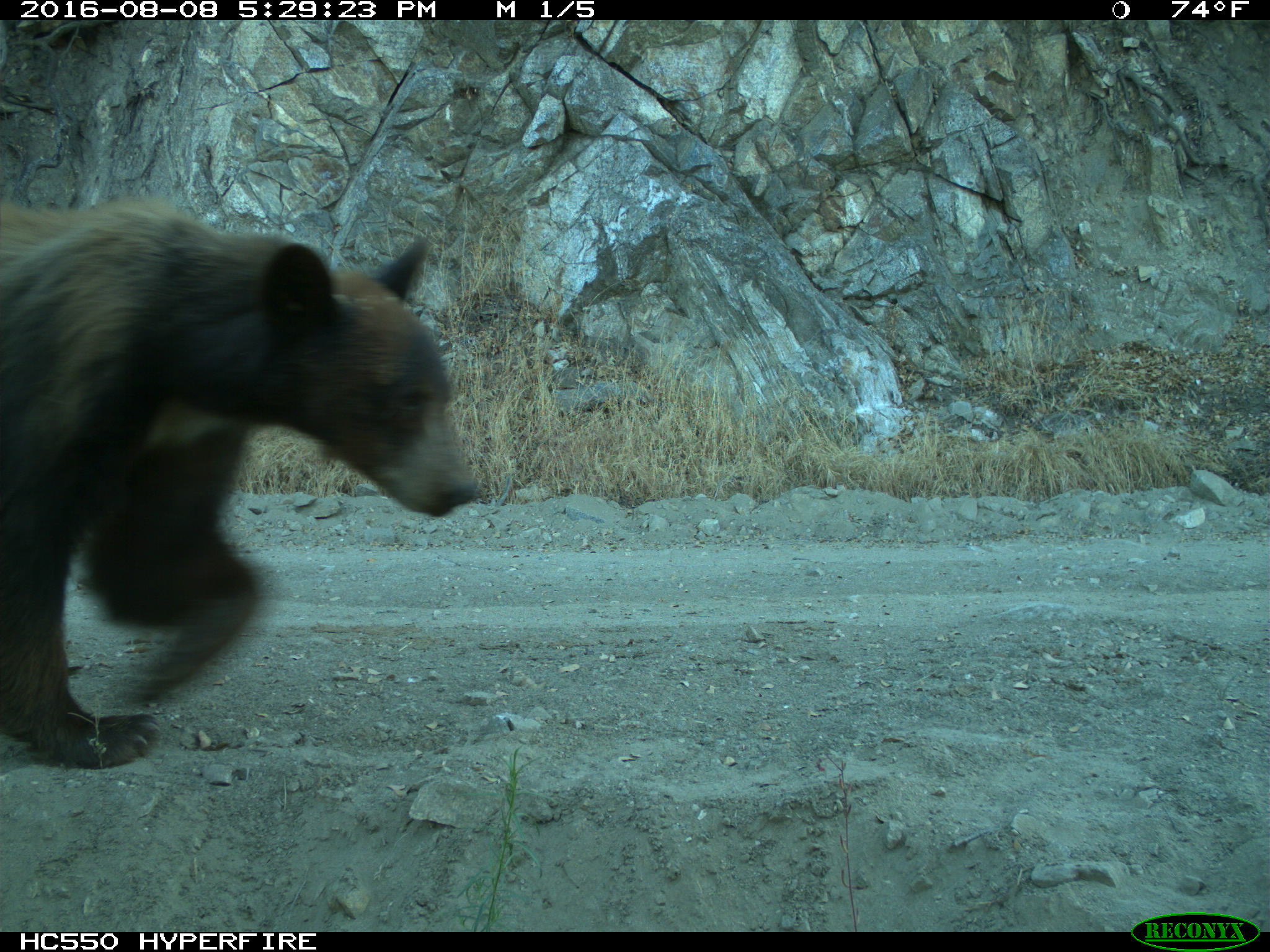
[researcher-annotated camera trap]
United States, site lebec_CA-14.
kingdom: Animalia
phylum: Chordata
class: Mammalia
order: Carnivora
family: Ursidae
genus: Ursus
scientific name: Ursus americanus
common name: american black bear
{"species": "Ursus americanus (american black bear)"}